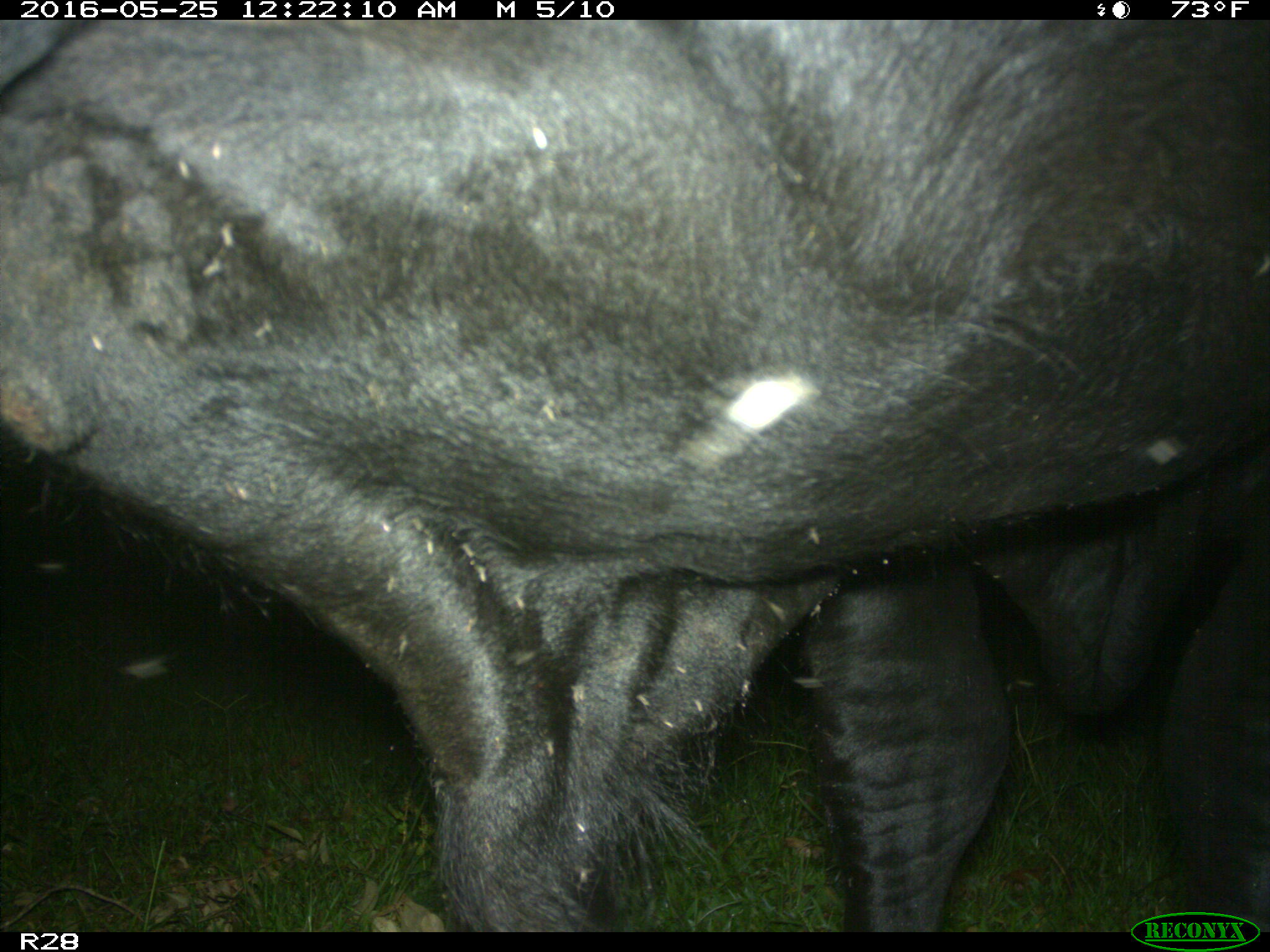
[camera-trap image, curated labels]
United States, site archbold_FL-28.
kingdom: Animalia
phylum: Chordata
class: Mammalia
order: Artiodactyla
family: Bovidae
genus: Bos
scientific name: Bos taurus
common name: domestic cow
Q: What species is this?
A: Bos taurus (domestic cow).